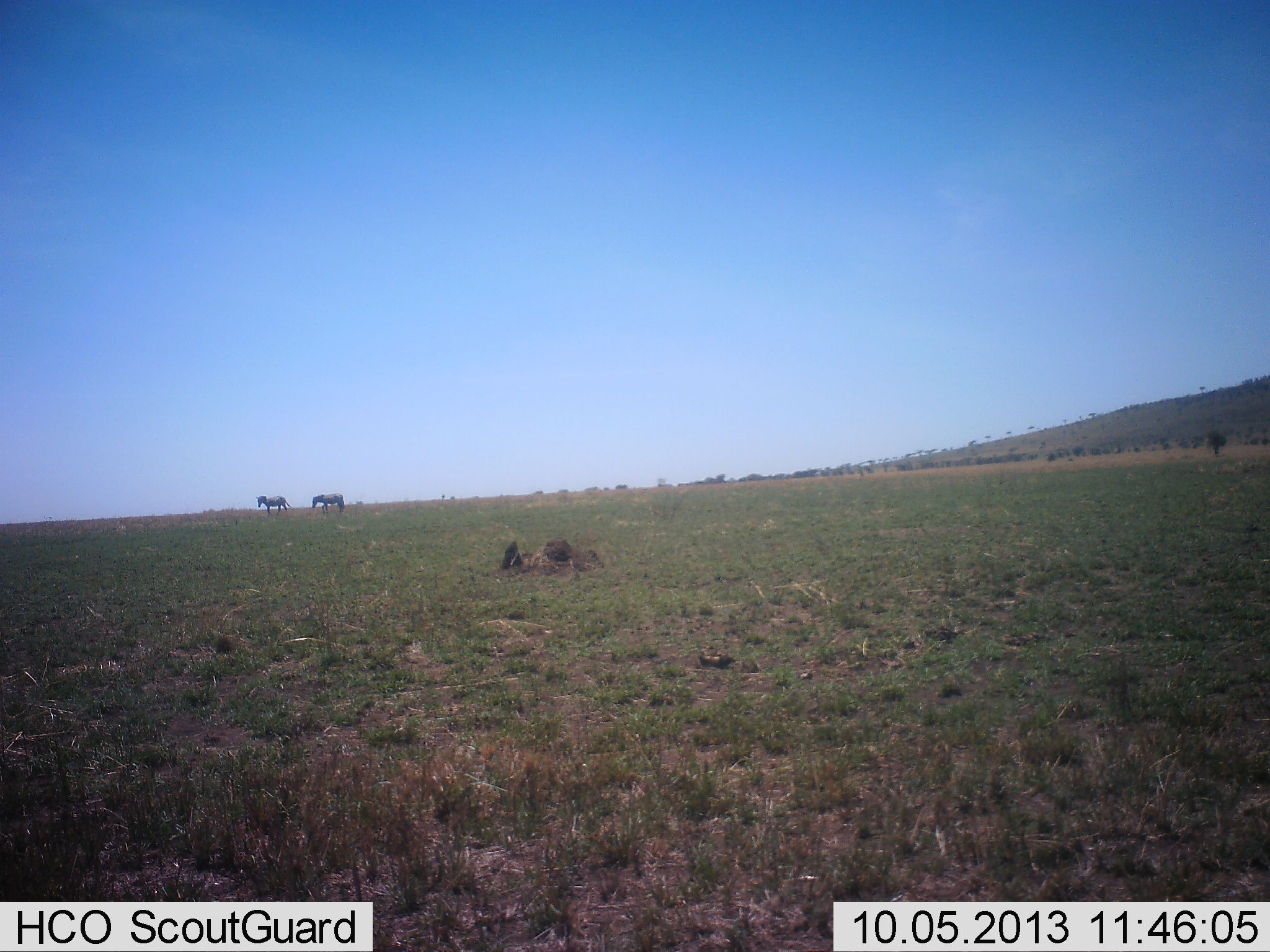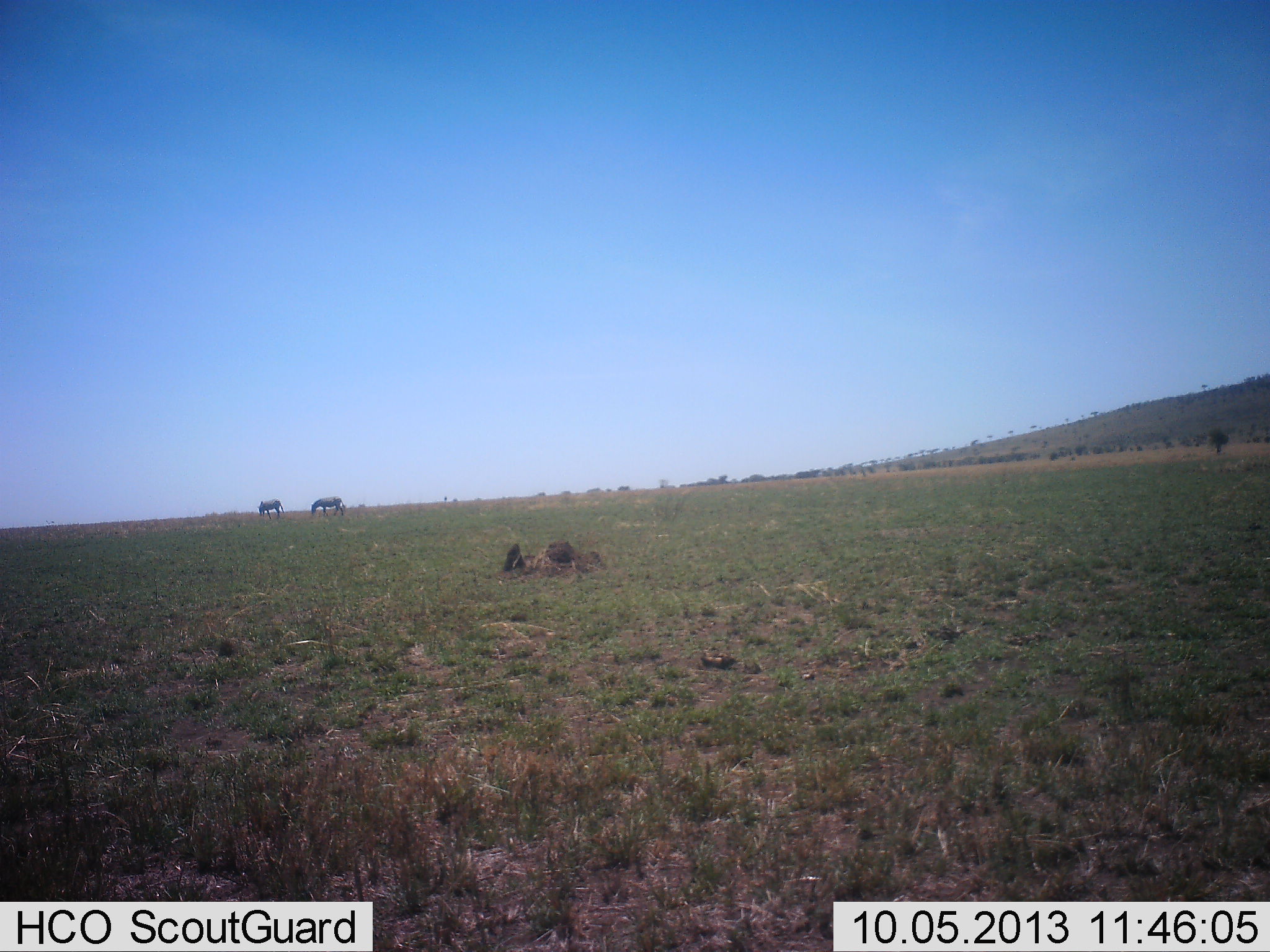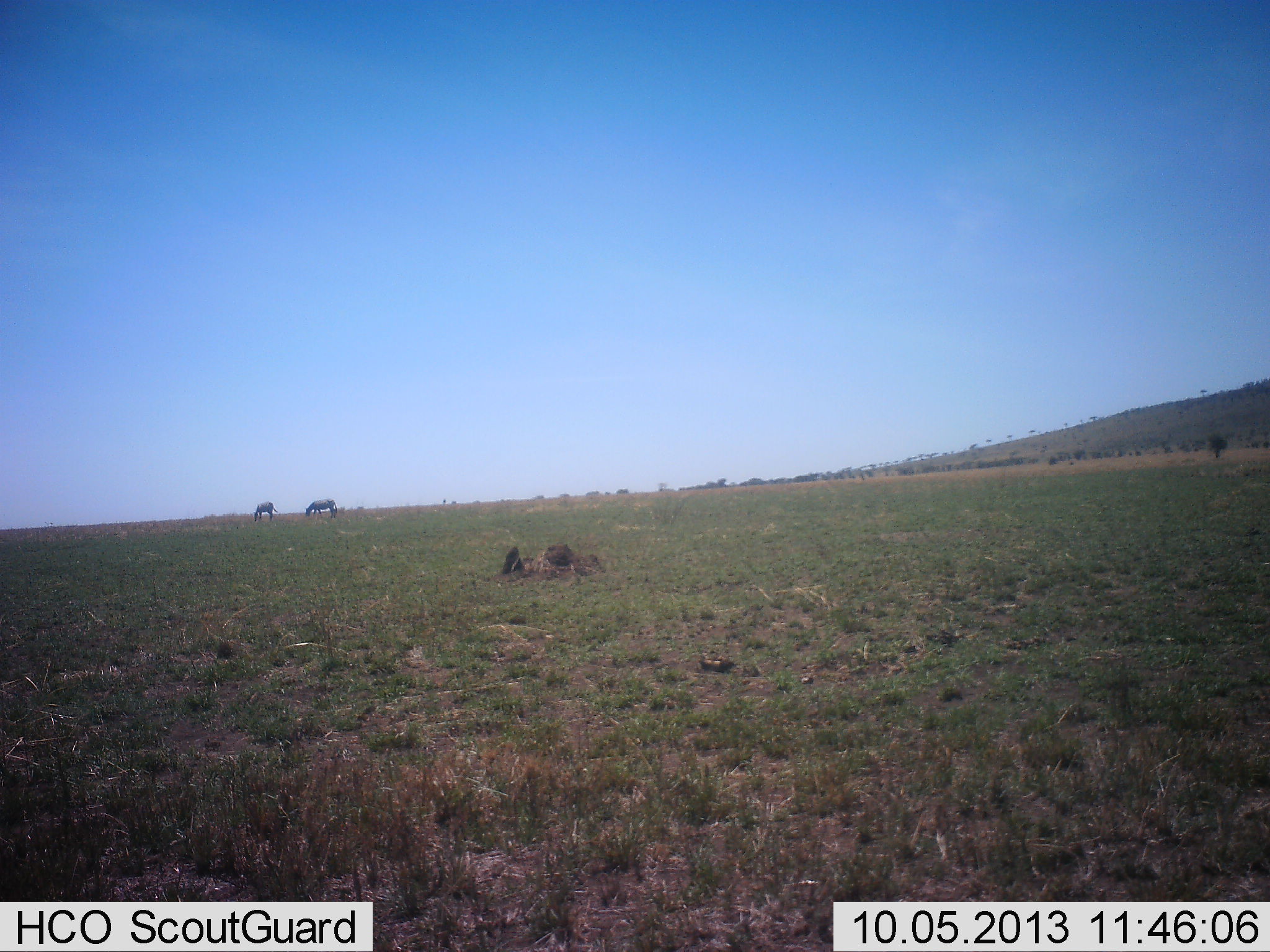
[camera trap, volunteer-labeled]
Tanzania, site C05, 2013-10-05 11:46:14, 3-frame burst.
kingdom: Animalia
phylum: Chordata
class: Mammalia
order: Perissodactyla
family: Equidae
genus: Equus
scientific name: Equus quagga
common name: plains zebra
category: zebra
Zebra (plains zebra) (Equus quagga), count 2. Behavior (volunteer vote fractions): standing 20%, resting 0%, moving 10%, interacting 0%. Young present (vote fraction): 0%. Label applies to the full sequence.